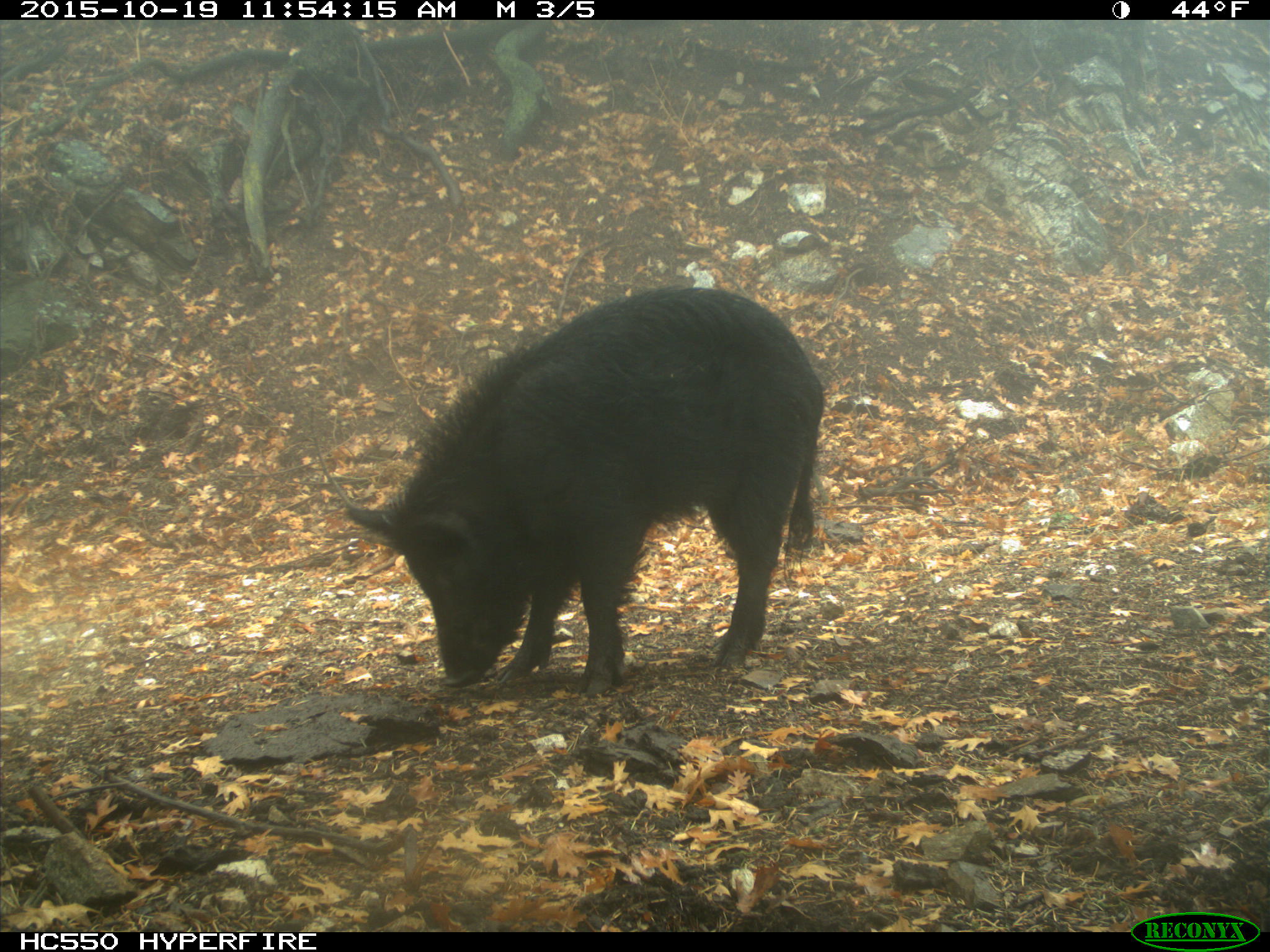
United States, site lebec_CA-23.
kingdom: Animalia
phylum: Chordata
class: Mammalia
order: Artiodactyla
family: Suidae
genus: Sus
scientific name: Sus scrofa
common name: wild boar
Sus scrofa (wild boar).